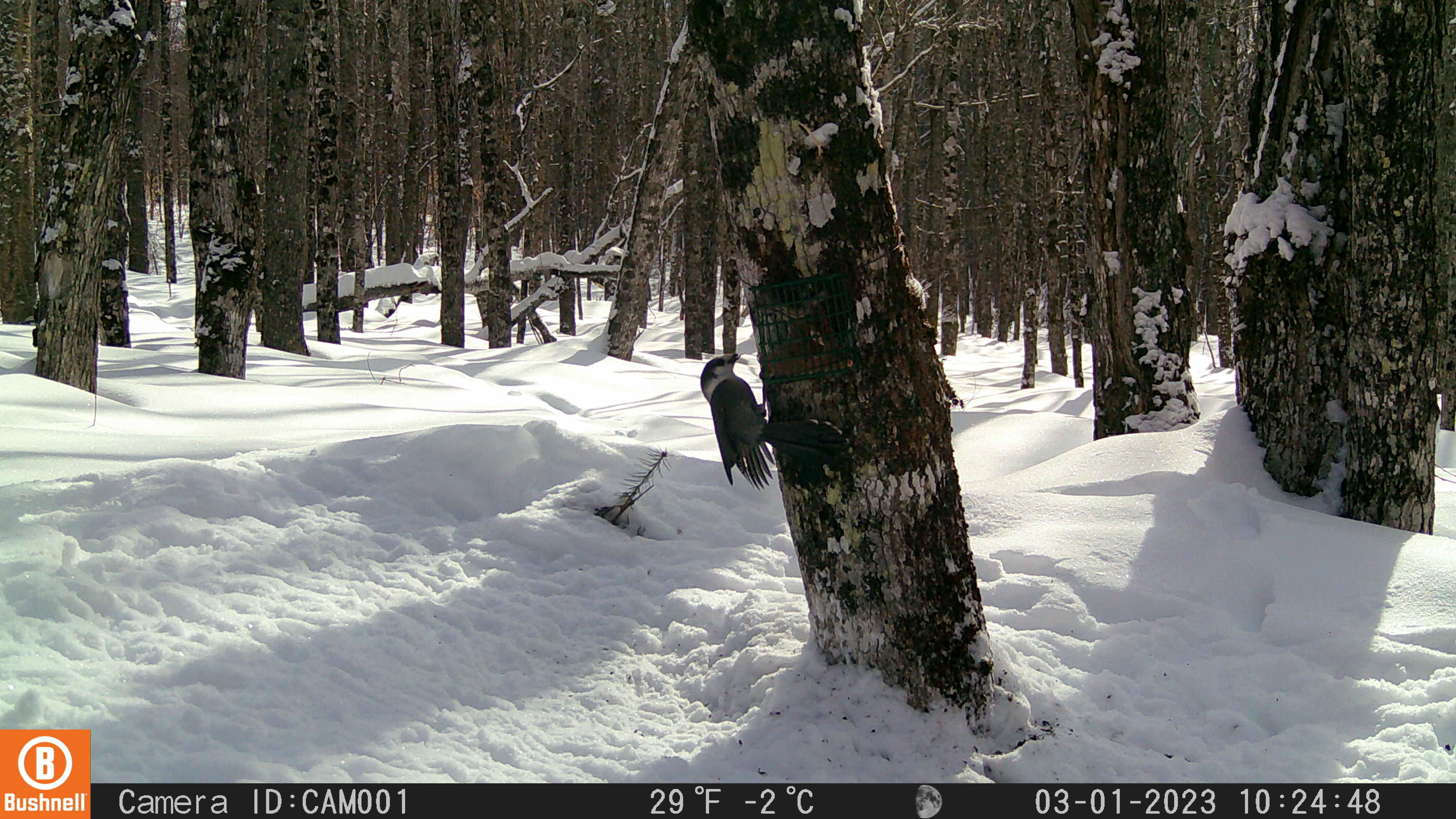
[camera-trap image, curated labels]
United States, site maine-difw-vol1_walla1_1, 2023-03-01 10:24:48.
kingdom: Animalia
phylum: Chordata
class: Aves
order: Passeriformes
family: Corvidae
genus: Perisoreus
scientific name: Perisoreus canadensis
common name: canada jay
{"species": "canada jay (Perisoreus canadensis)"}